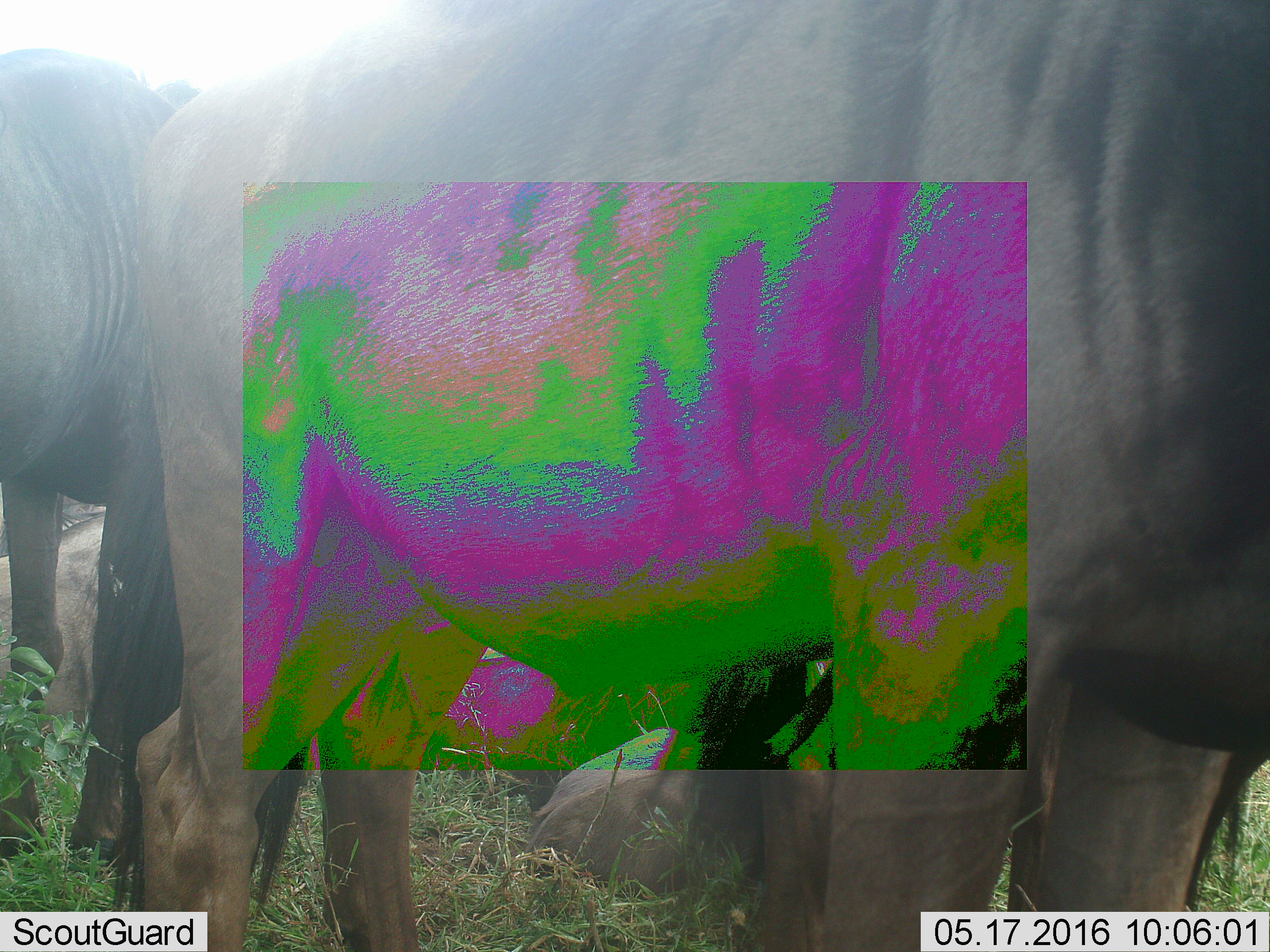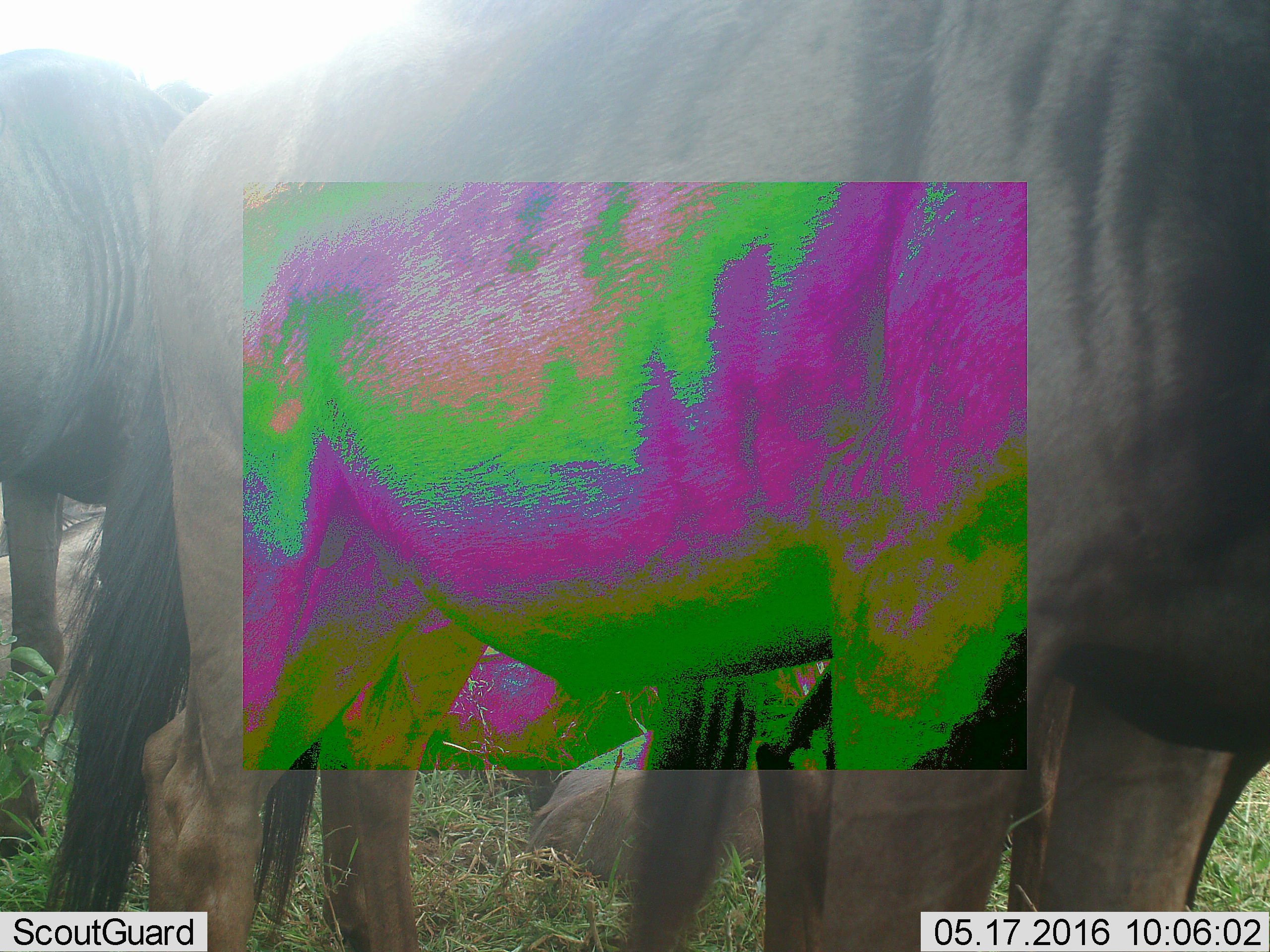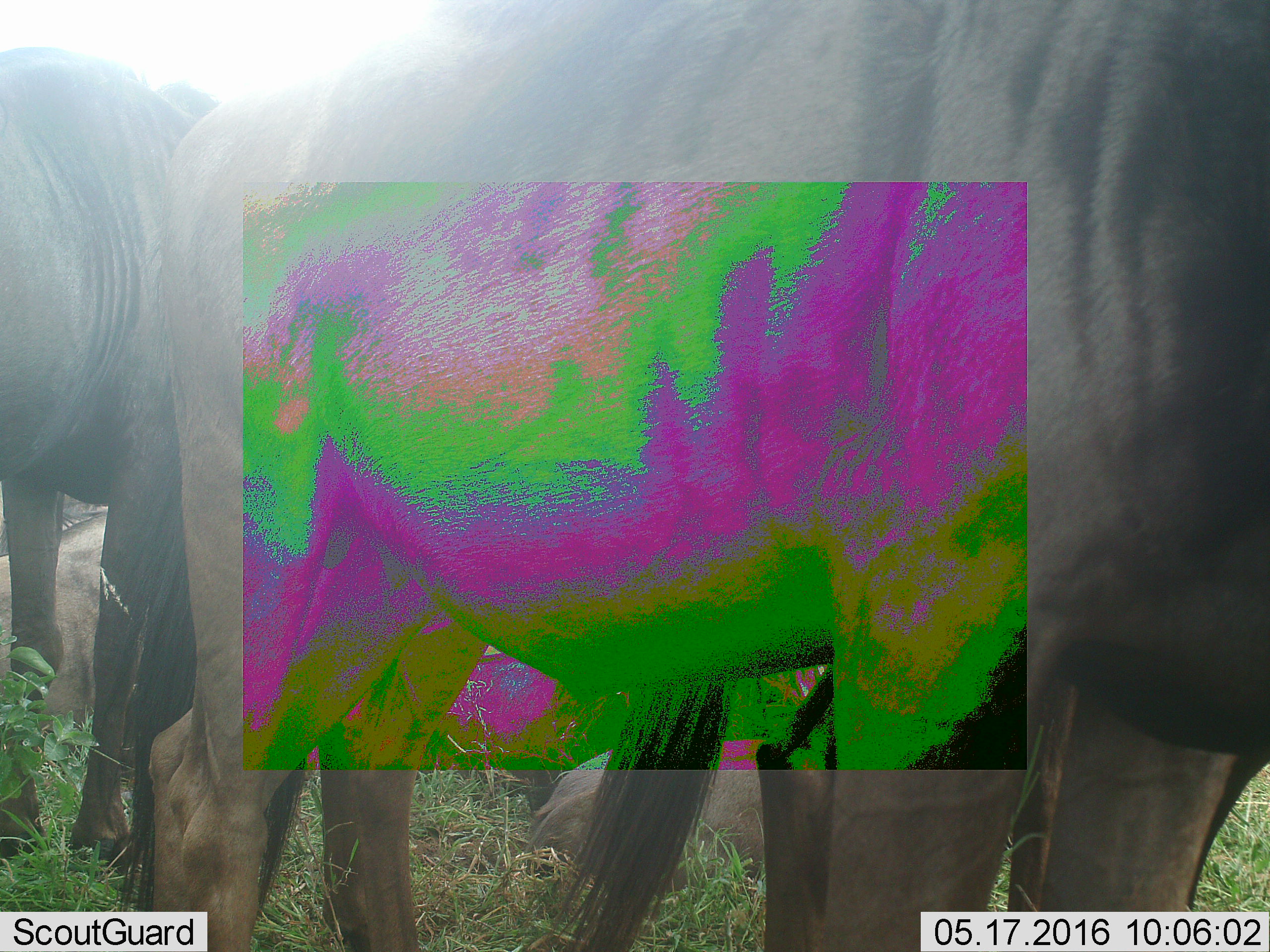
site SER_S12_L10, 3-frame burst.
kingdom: Animalia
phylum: Chordata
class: Mammalia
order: Artiodactyla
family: Bovidae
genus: Connochaetes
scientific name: Connochaetes taurinus taurinus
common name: blue wildebeest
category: wildebeestblue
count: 6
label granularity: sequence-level